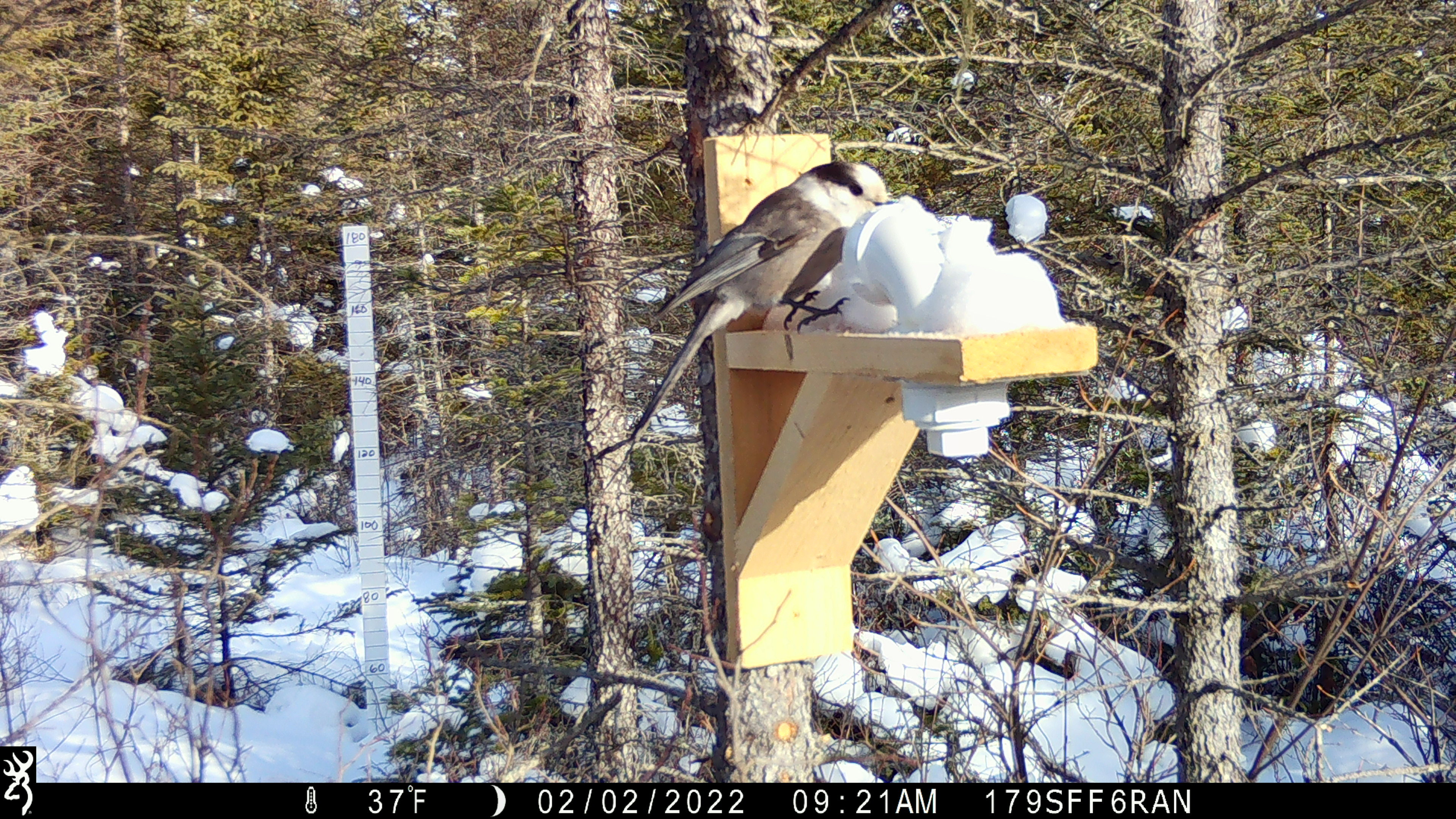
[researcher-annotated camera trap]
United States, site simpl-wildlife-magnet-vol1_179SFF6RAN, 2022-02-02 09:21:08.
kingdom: Animalia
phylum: Chordata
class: Aves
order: Passeriformes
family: Corvidae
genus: Perisoreus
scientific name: Perisoreus canadensis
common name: canada jay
Canada jay (Perisoreus canadensis).